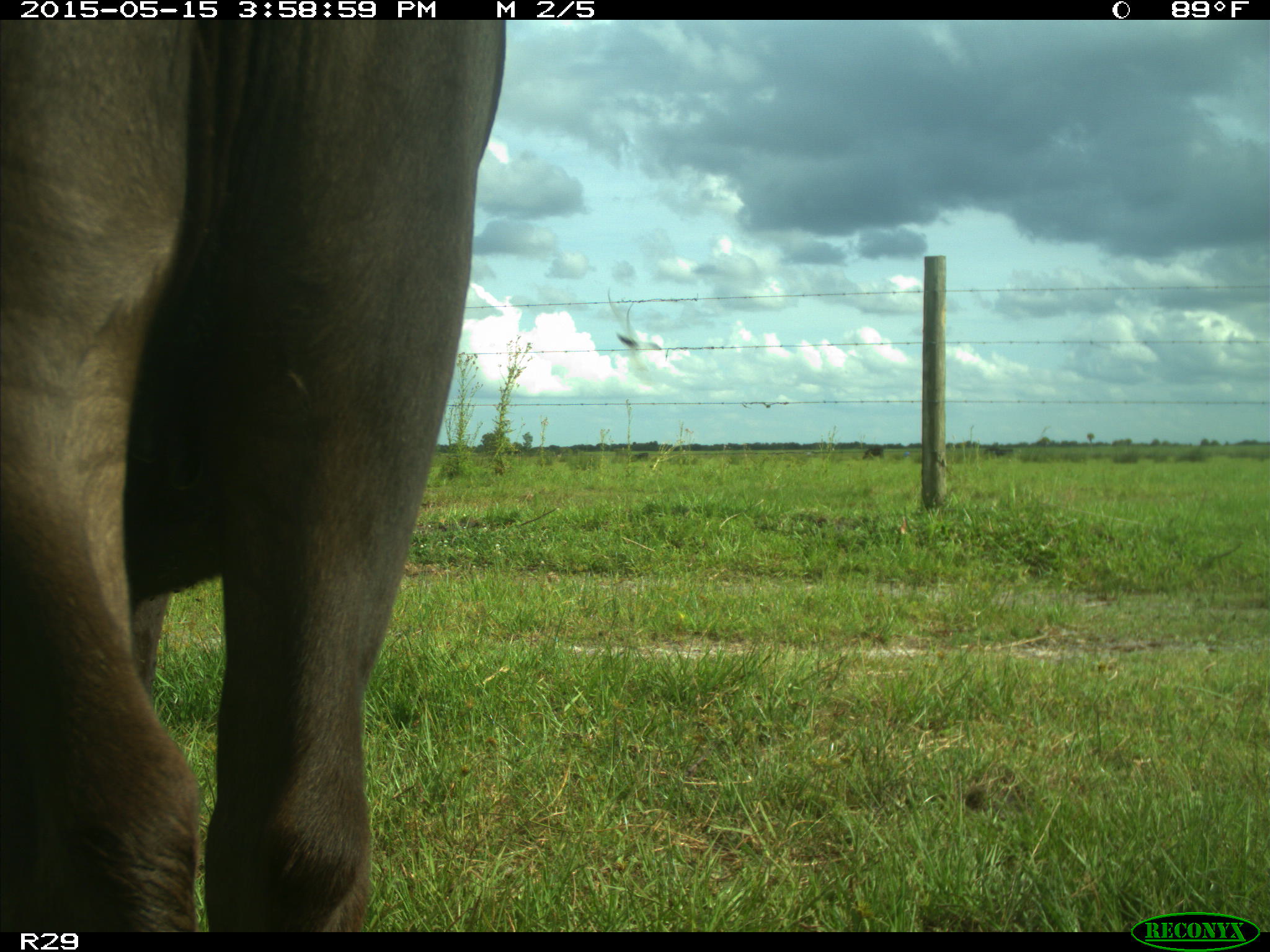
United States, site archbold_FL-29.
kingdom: Animalia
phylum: Chordata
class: Mammalia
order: Artiodactyla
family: Bovidae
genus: Bos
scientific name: Bos taurus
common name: domestic cow